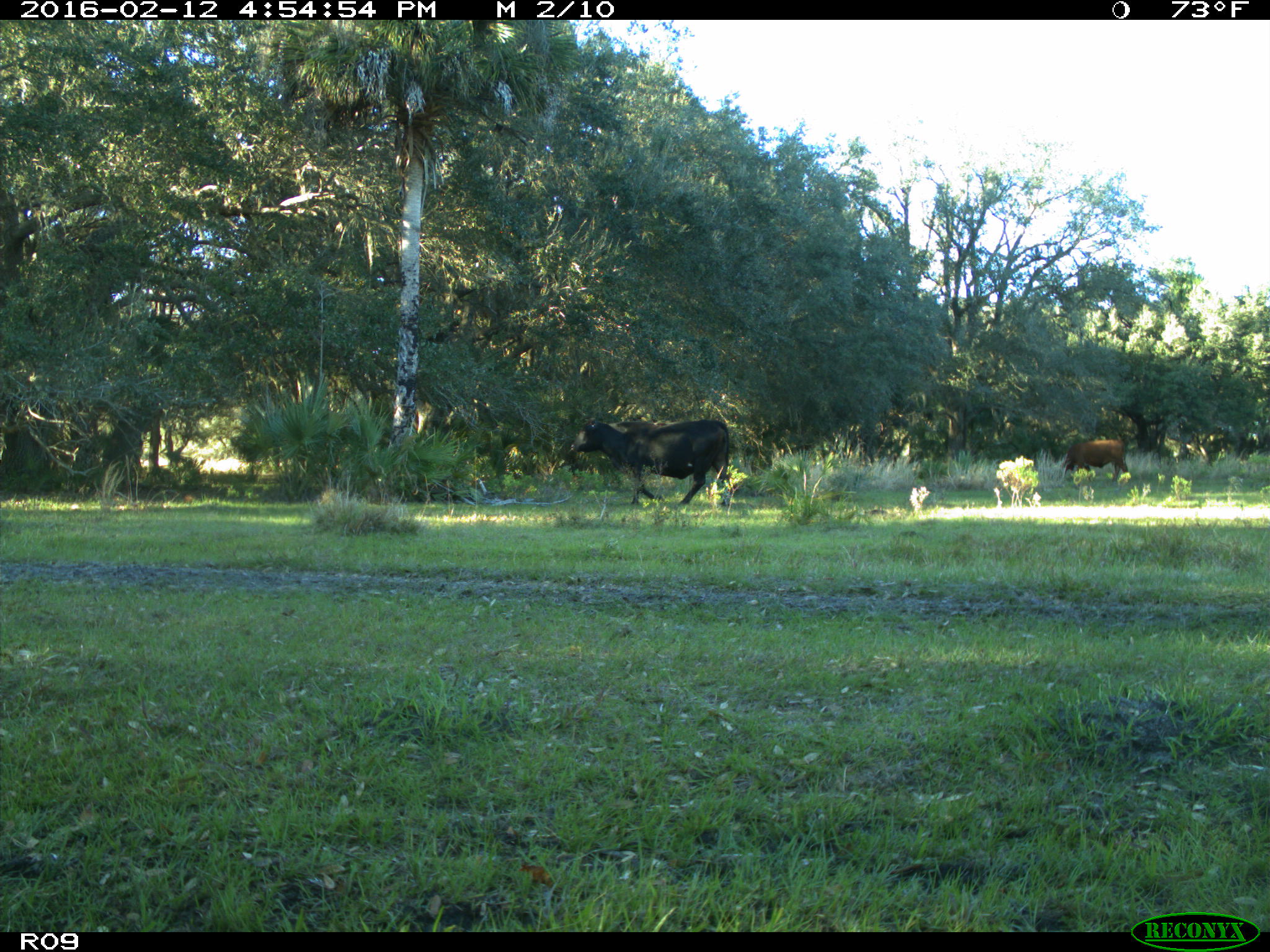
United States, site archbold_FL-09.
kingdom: Animalia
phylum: Chordata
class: Mammalia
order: Artiodactyla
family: Bovidae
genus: Bos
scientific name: Bos taurus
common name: domestic cow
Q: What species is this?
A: Bos taurus (domestic cow).